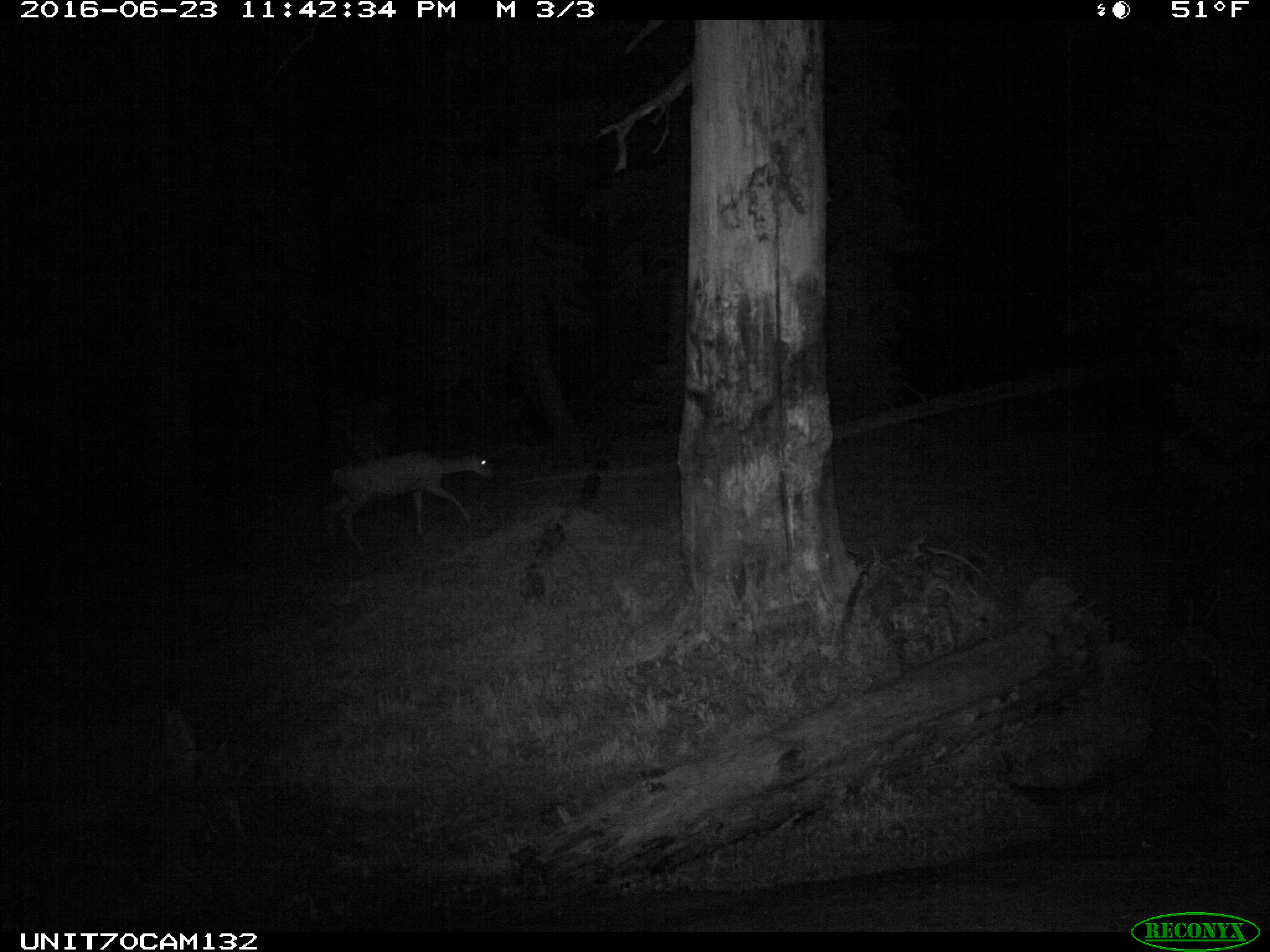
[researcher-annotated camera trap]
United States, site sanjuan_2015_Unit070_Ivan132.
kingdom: Animalia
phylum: Chordata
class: Mammalia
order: Artiodactyla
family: Cervidae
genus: Odocoileus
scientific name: Odocoileus hemionus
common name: mule deer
Odocoileus hemionus (mule deer).